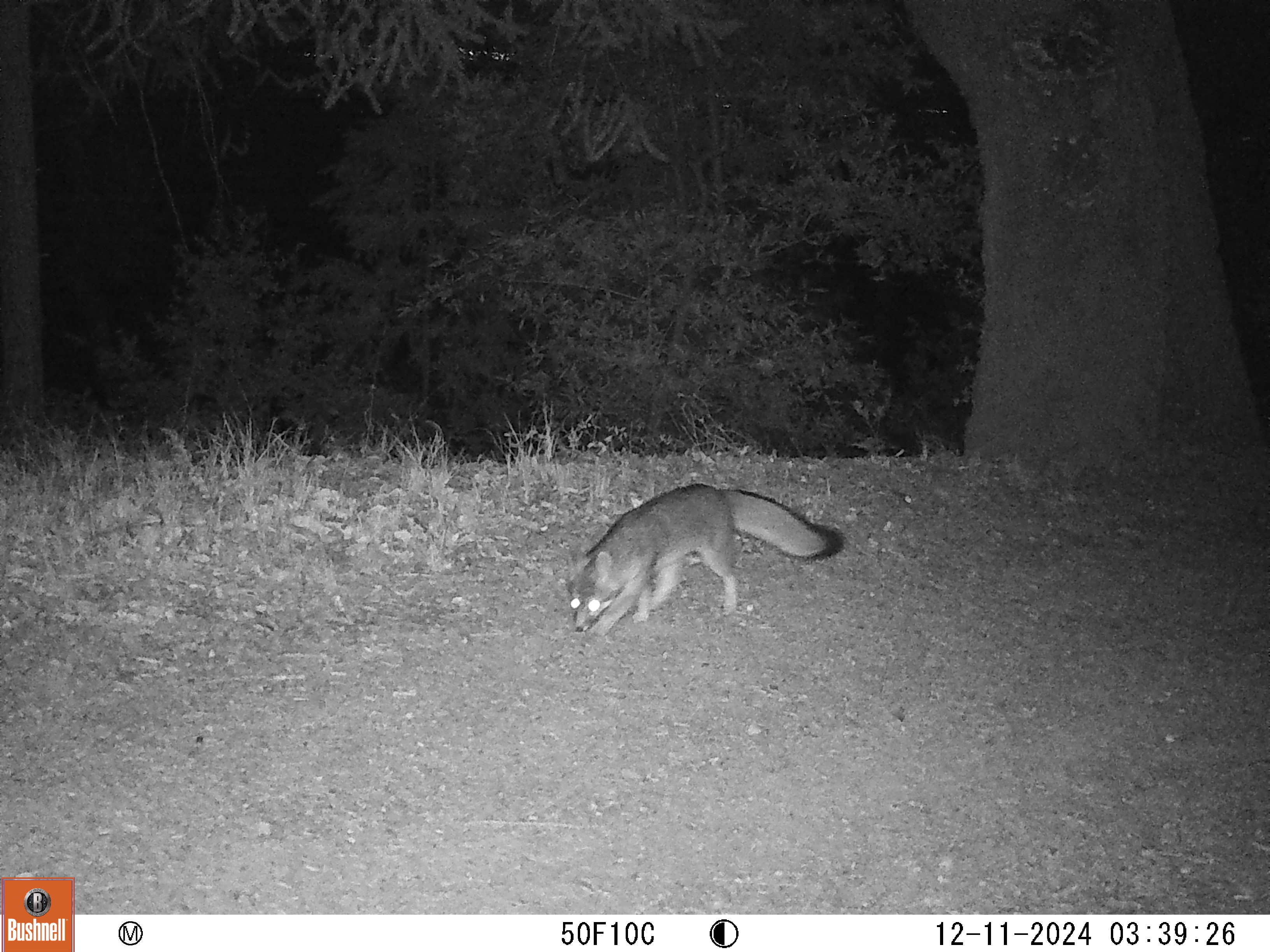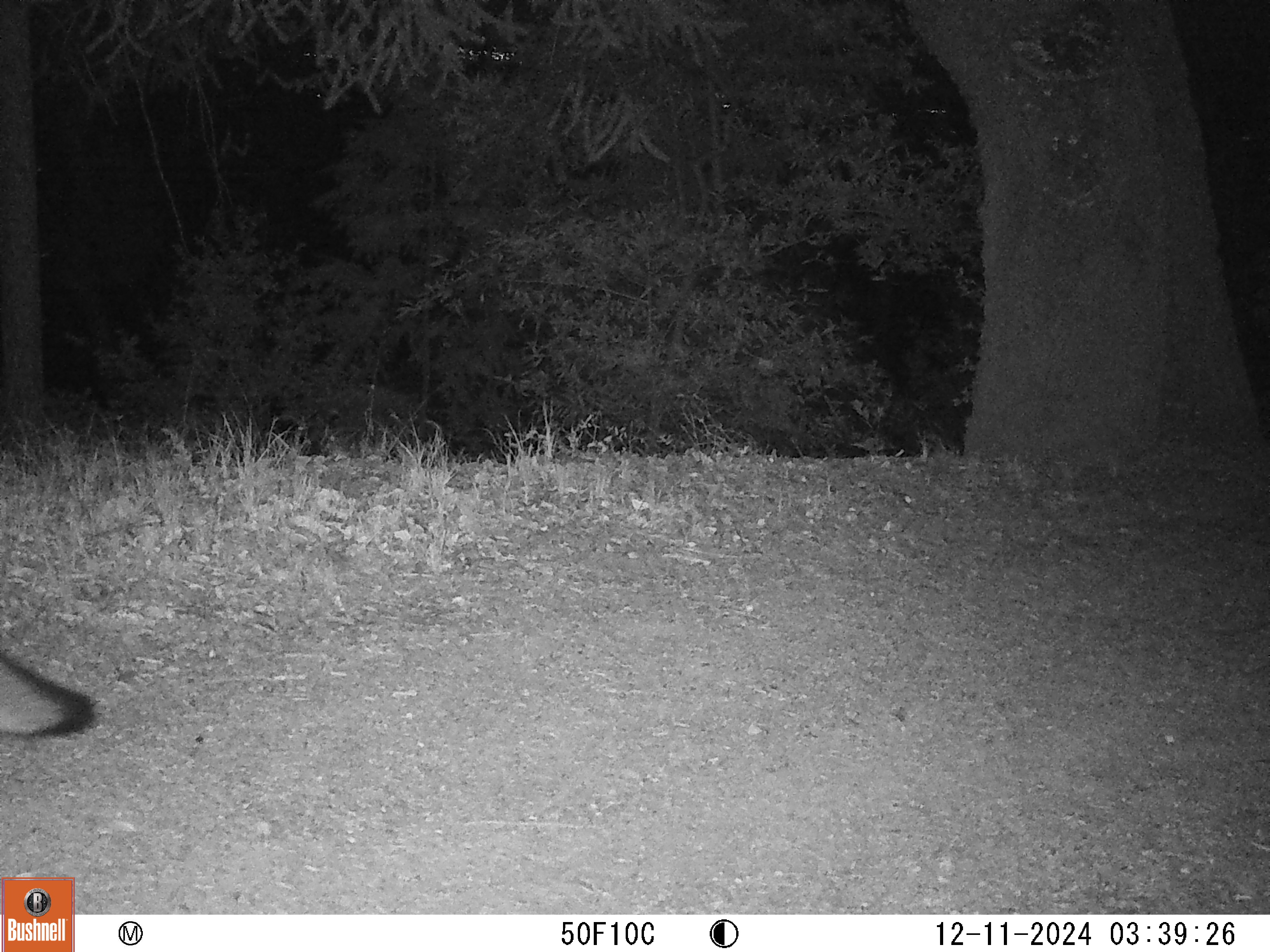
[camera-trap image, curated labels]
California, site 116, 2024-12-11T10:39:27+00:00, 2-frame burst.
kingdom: Animalia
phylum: Chordata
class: Mammalia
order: Carnivora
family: Canidae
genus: Urocyon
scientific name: Urocyon cinereoargenteus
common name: gray fox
Gray fox (Urocyon cinereoargenteus).